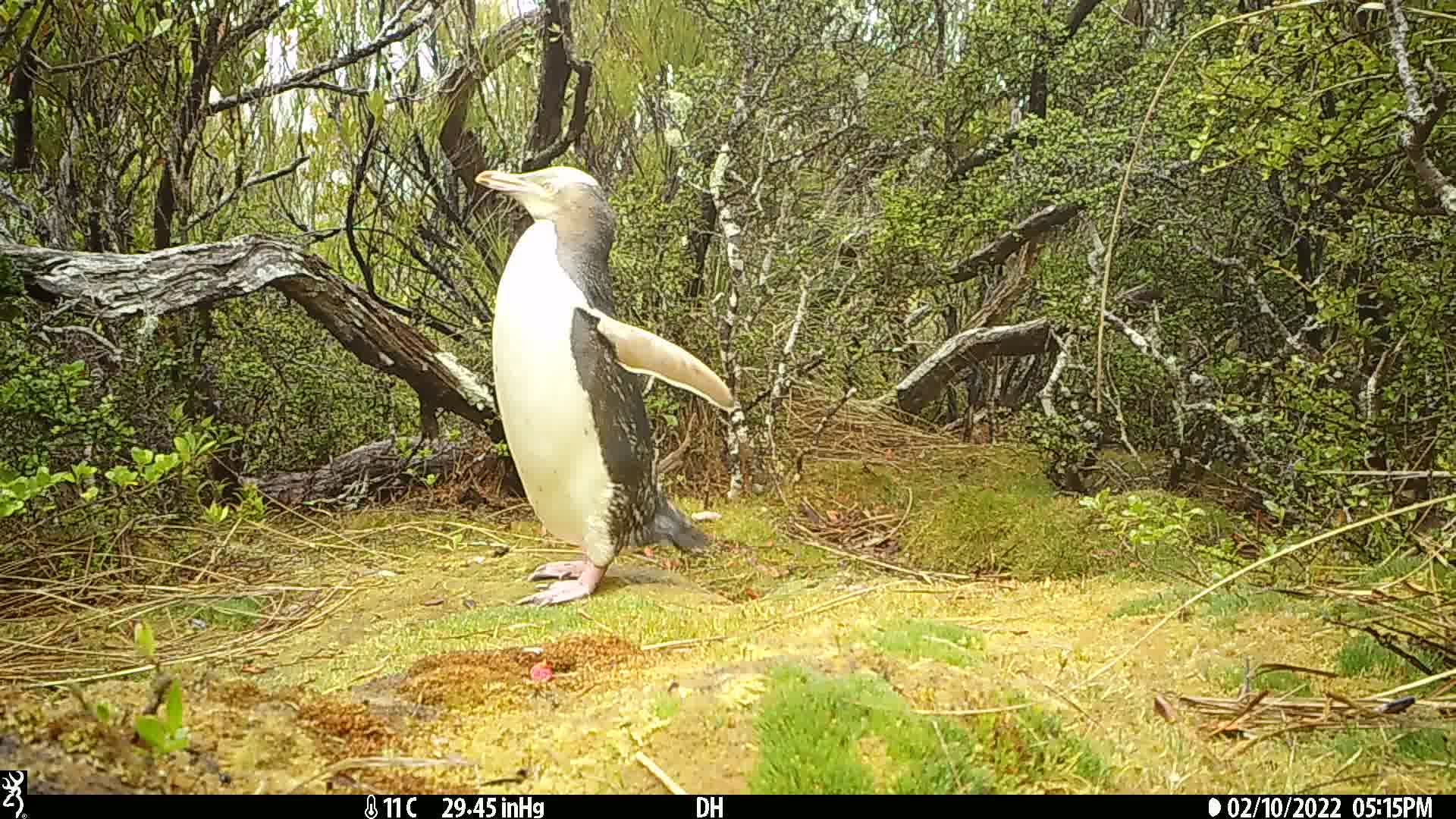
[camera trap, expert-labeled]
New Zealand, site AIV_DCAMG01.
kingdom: Animalia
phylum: Chordata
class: Aves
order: Sphenisciformes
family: Spheniscidae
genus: Megadyptes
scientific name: Megadyptes antipodes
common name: yellow-eyed penguin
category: yellow eyed penguin